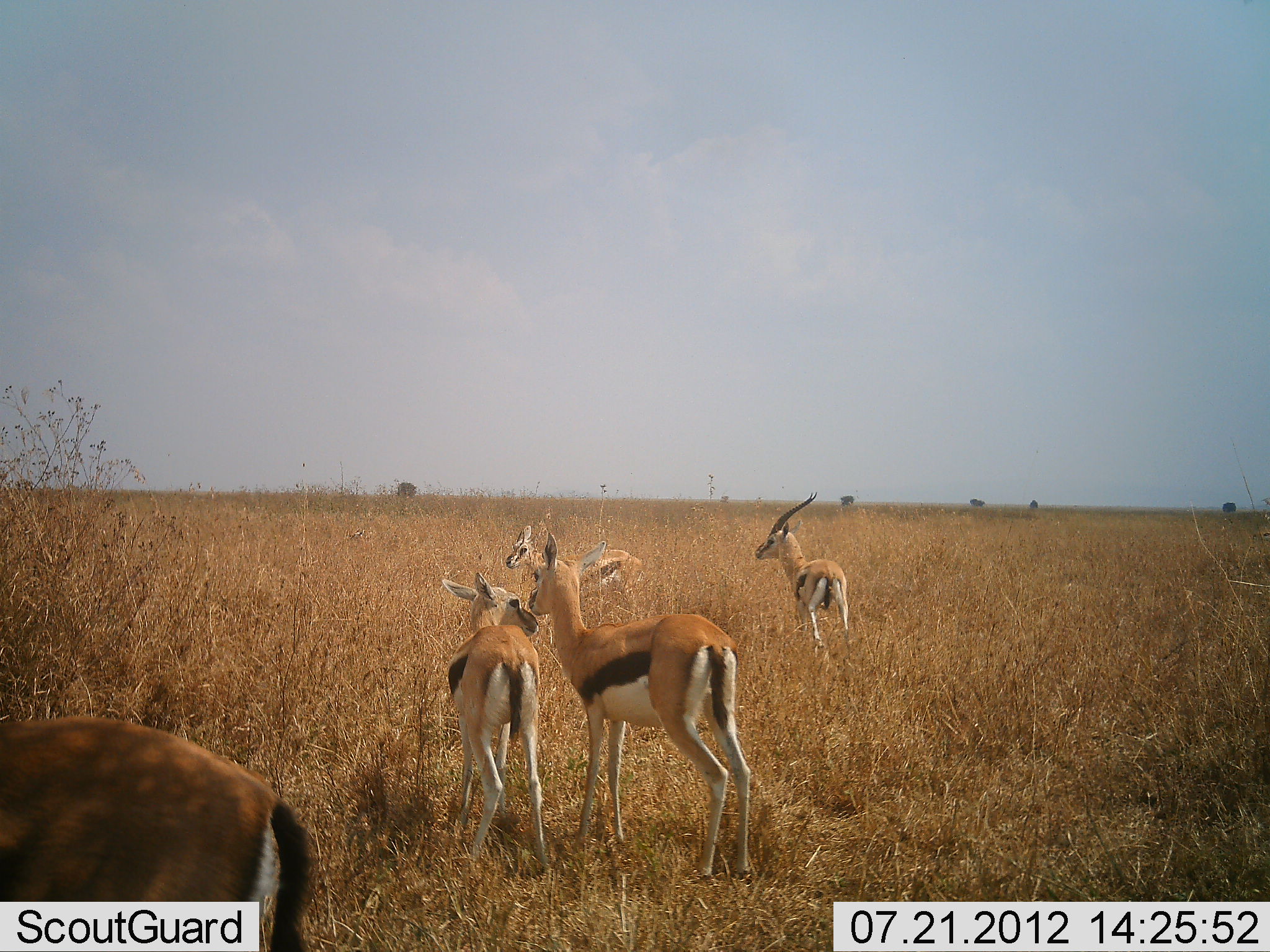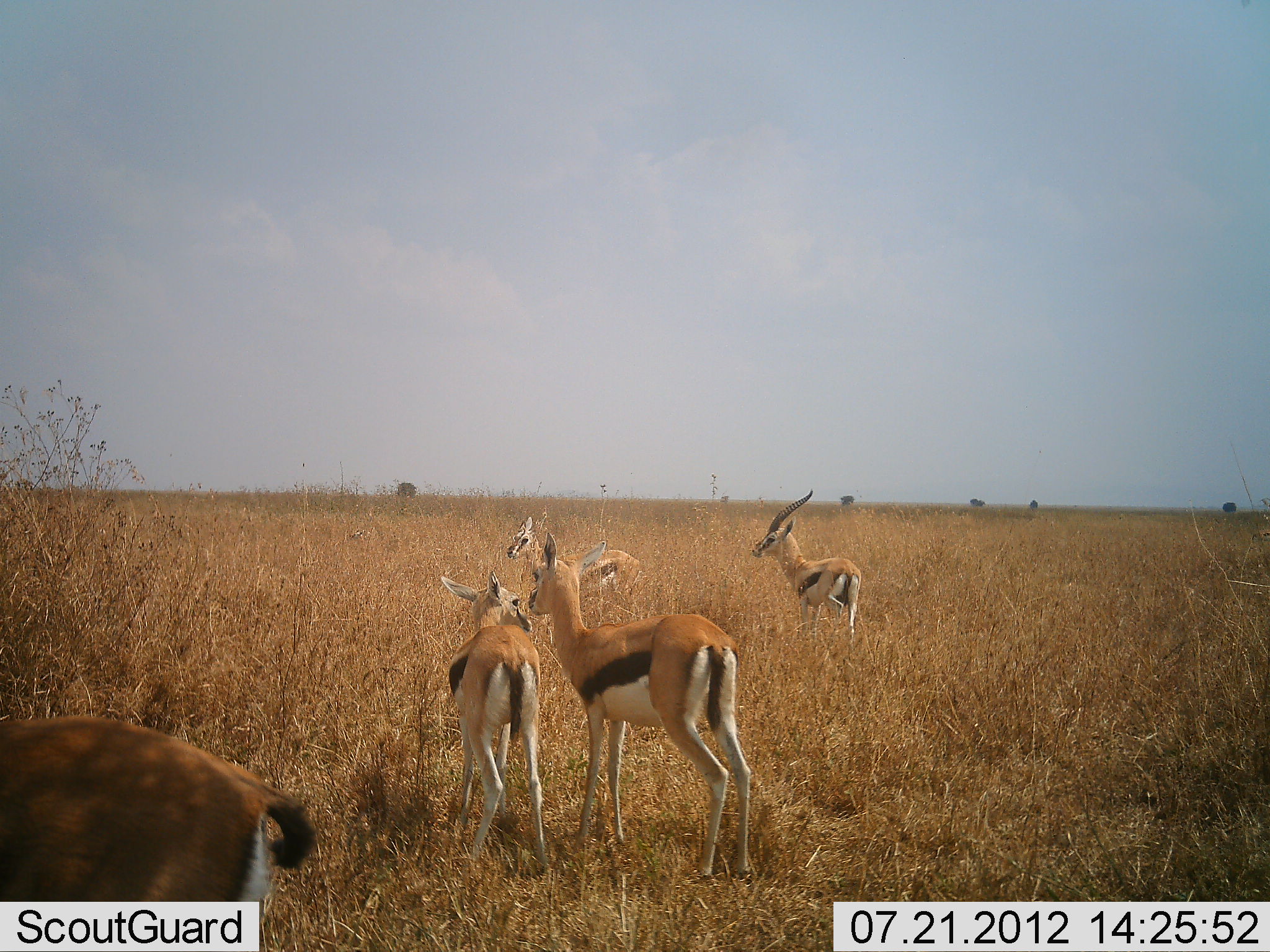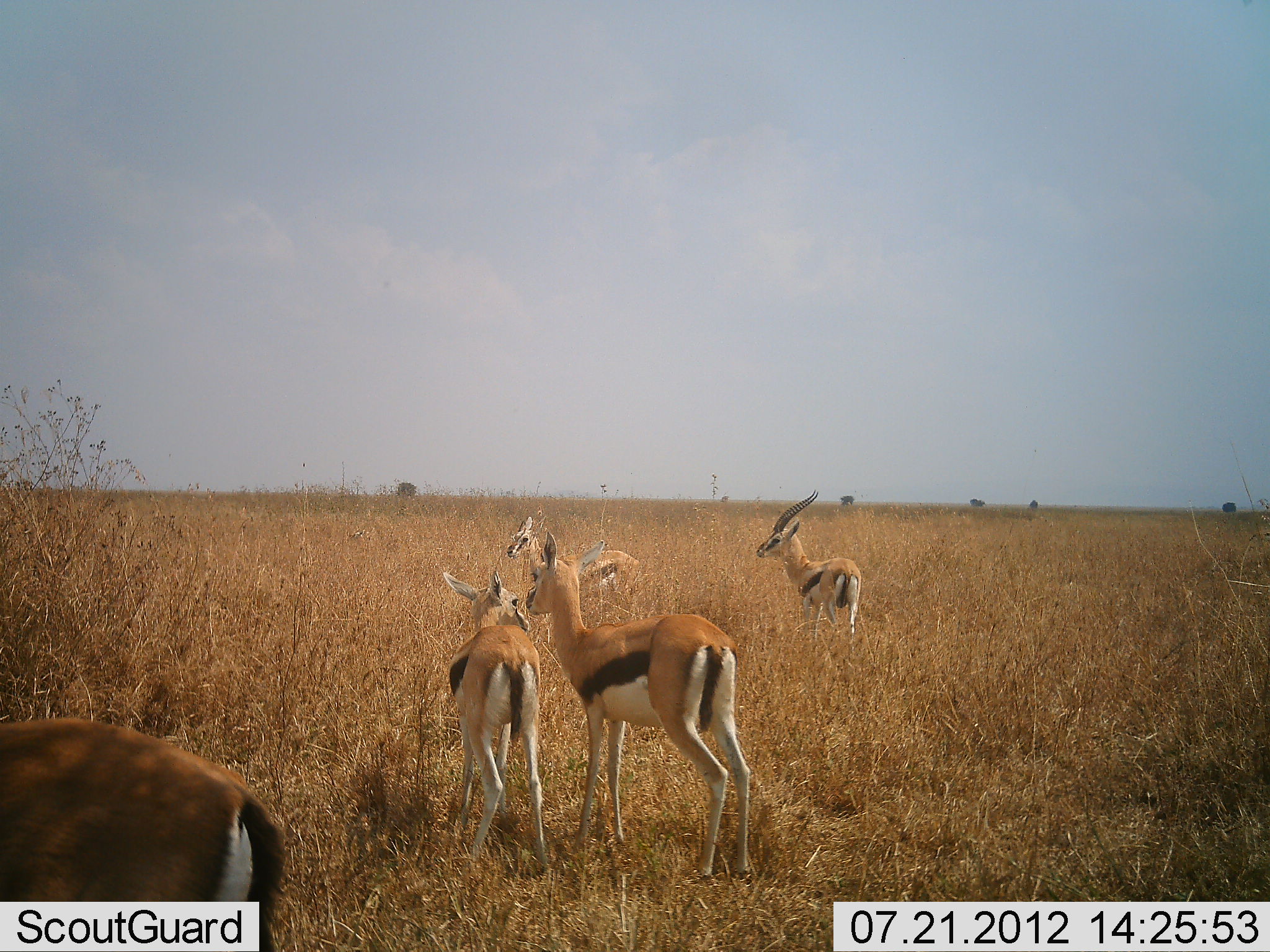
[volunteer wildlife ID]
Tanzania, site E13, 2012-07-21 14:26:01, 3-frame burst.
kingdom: Animalia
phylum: Chordata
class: Mammalia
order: Artiodactyla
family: Bovidae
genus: Eudorcas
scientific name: Eudorcas thomsonii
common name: thomson's gazelle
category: gazellethomsons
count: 5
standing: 100%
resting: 0%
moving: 10%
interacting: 40%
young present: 20%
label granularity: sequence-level